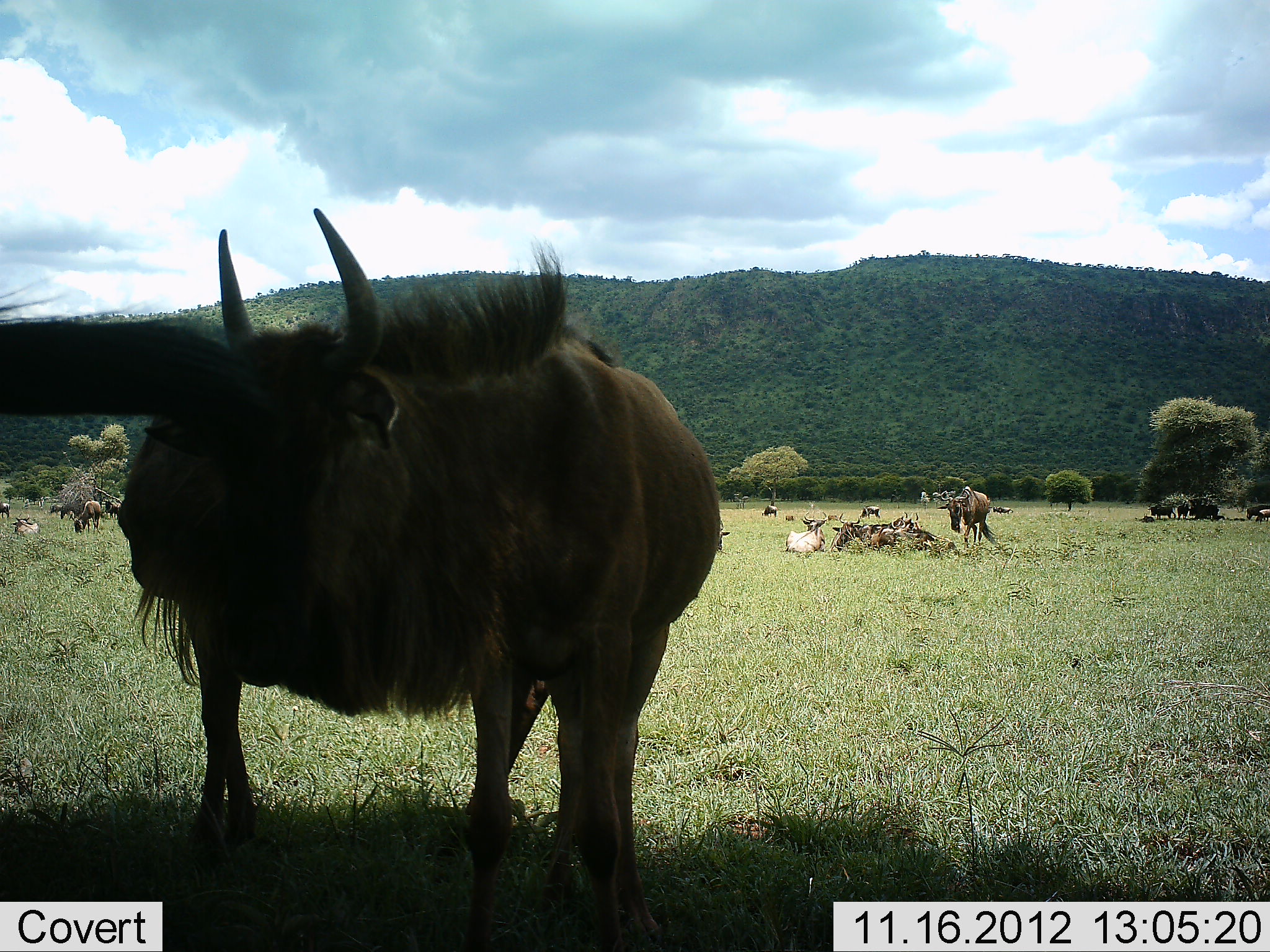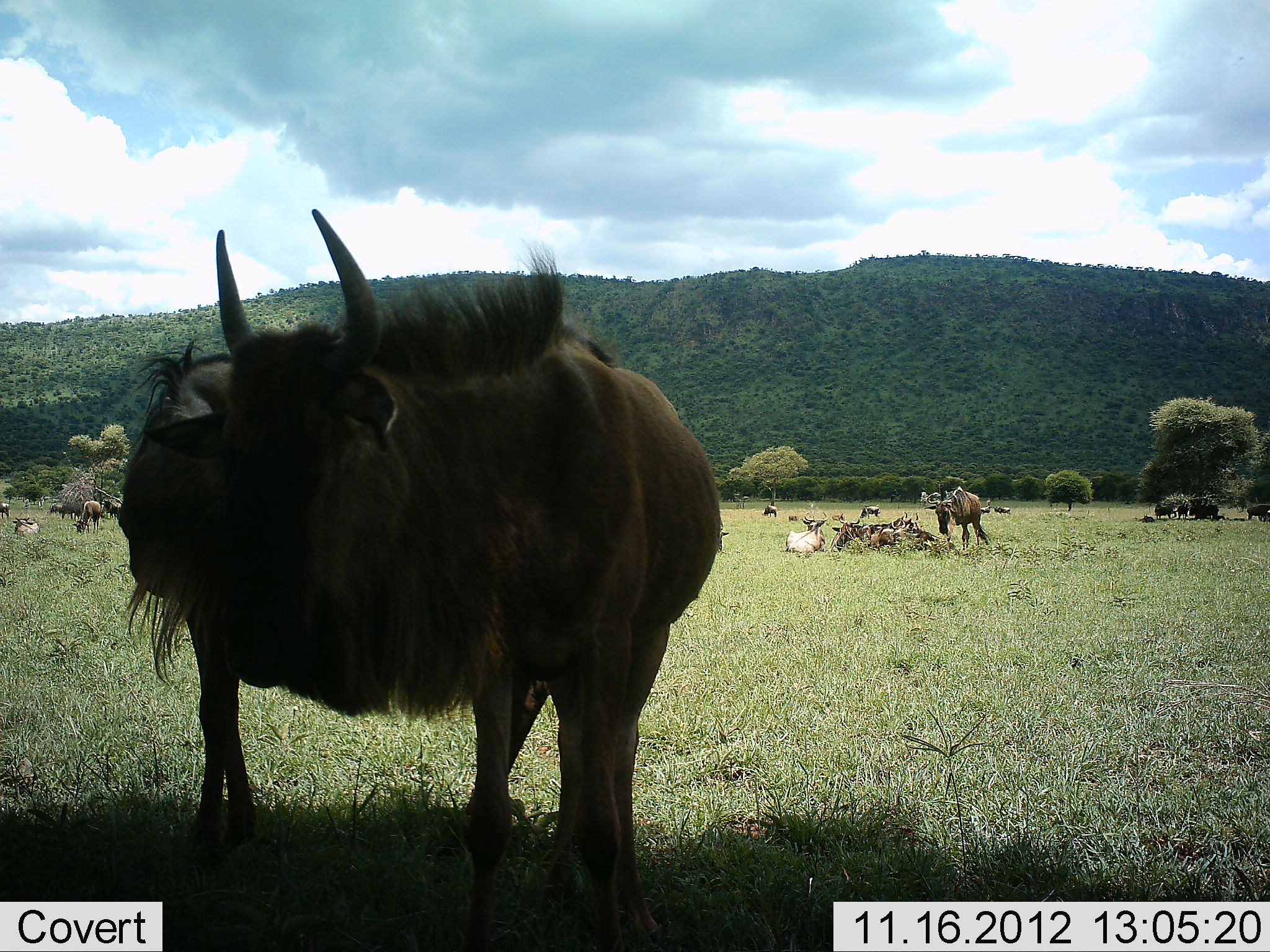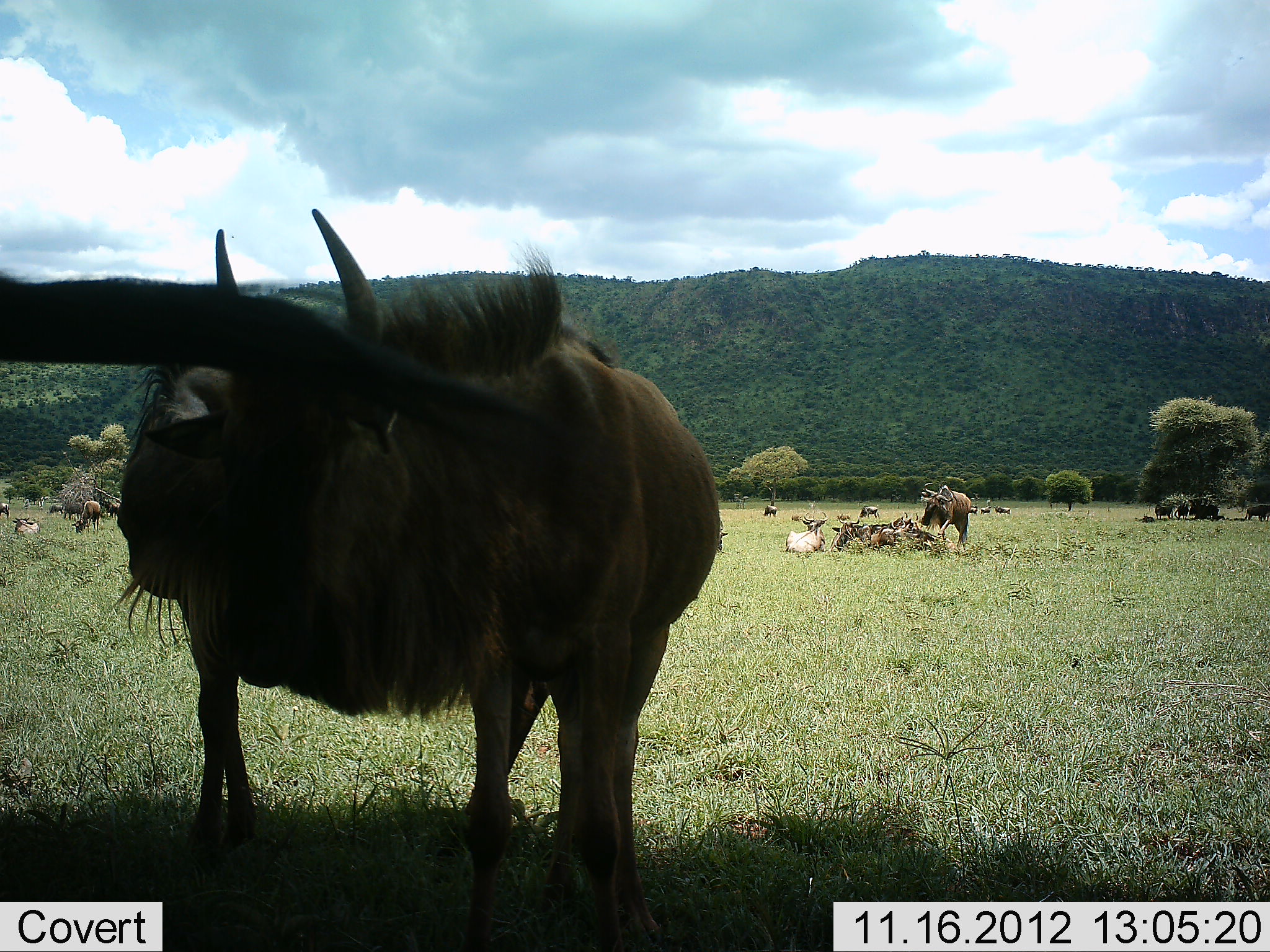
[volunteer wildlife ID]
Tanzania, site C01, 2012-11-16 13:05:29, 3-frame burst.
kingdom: Animalia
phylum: Chordata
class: Mammalia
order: Artiodactyla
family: Bovidae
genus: Connochaetes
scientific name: Connochaetes taurinus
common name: blue wildebeest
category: wildebeest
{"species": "wildebeest (blue wildebeest) (Connochaetes taurinus)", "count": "11-50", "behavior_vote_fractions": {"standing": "100%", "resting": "50%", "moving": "30%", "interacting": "10%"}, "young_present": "0%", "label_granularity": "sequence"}